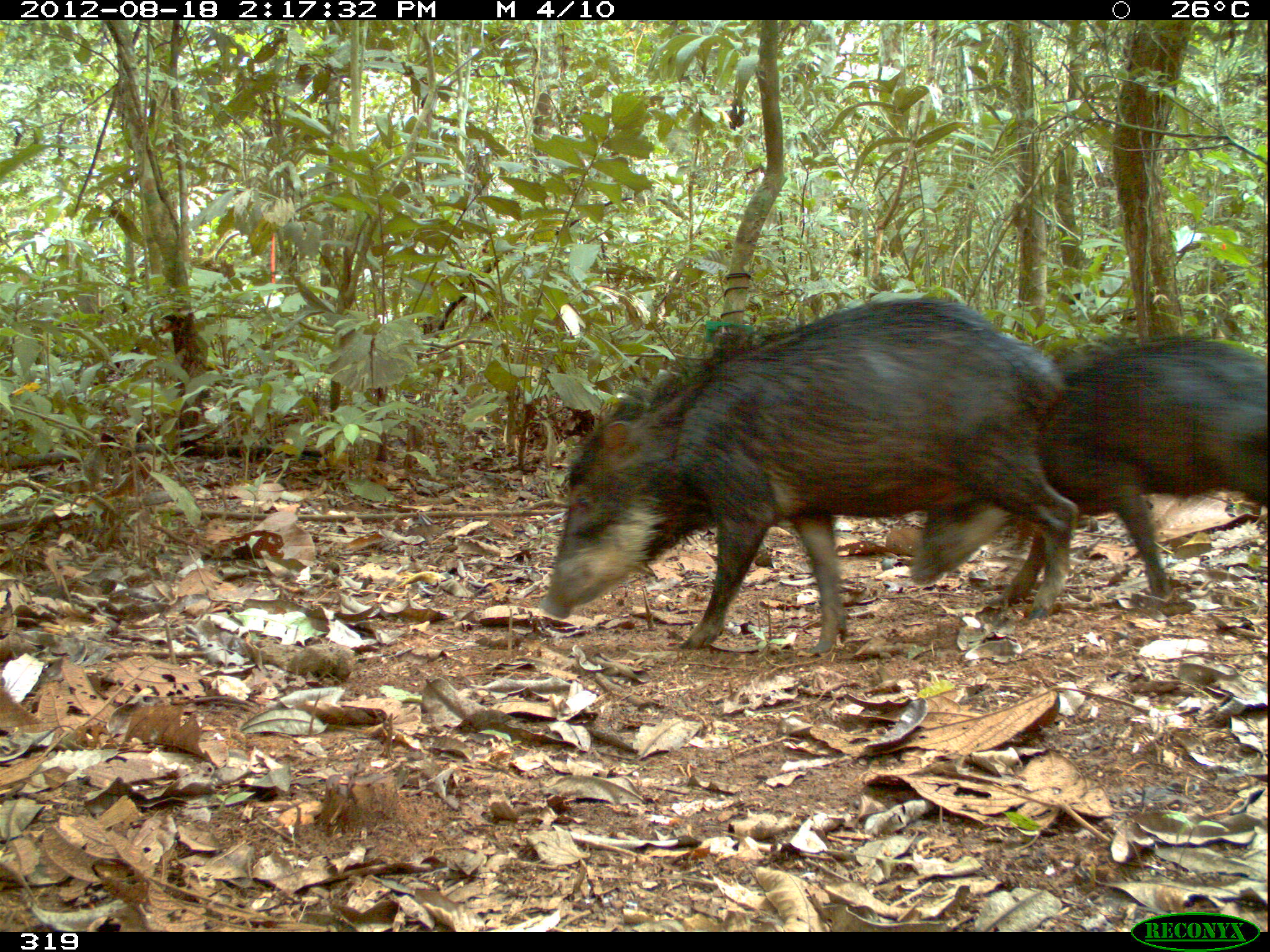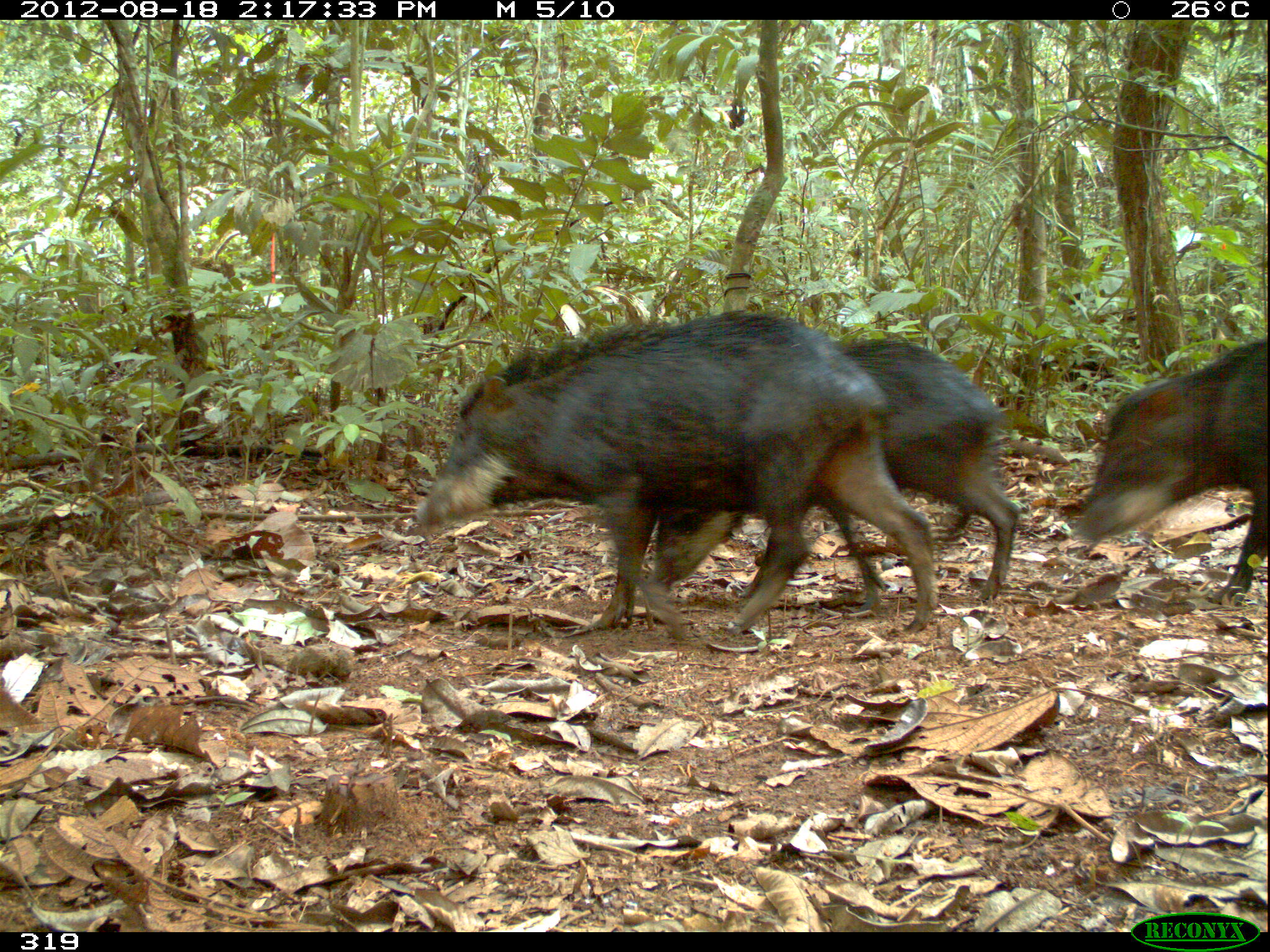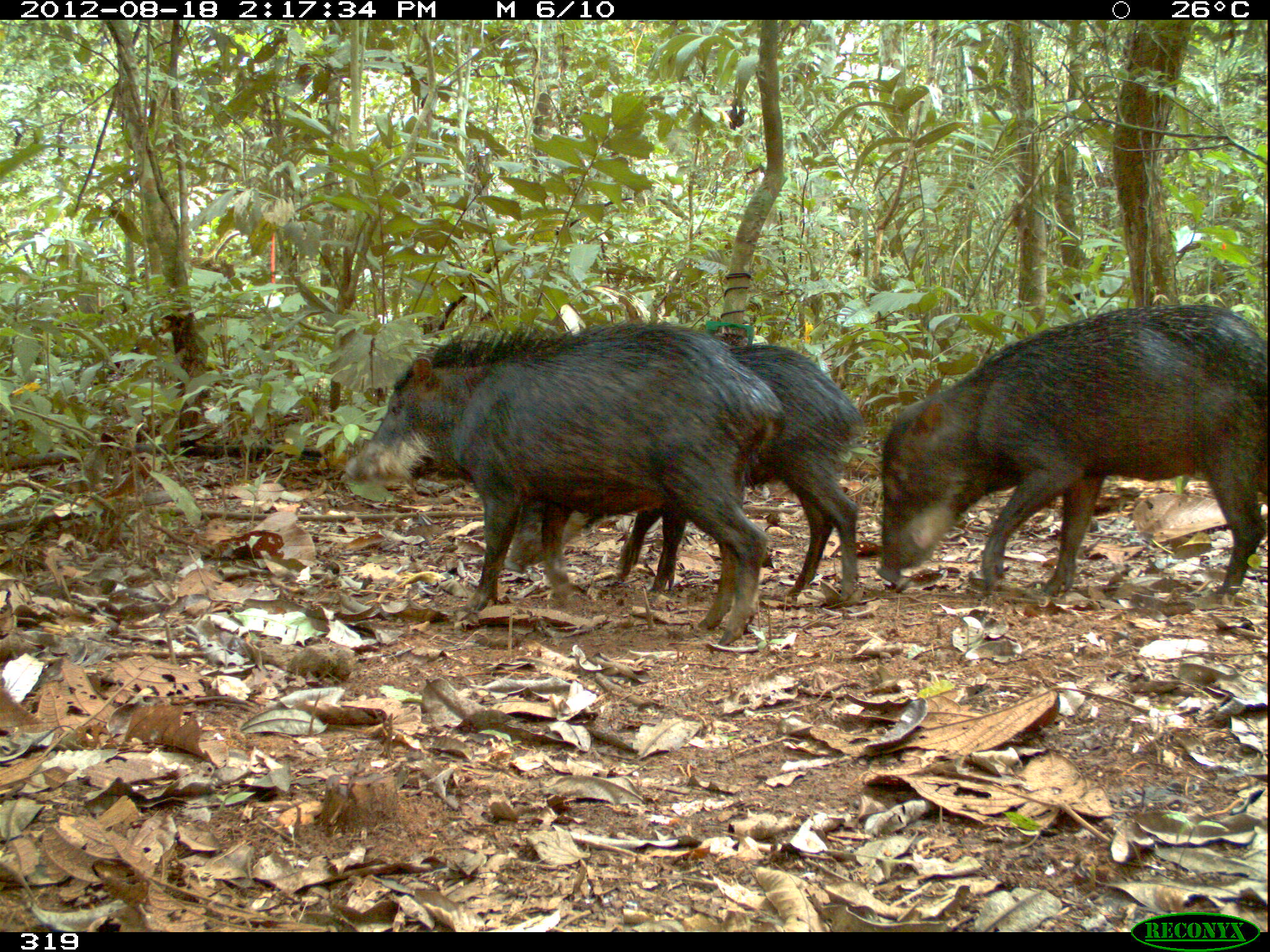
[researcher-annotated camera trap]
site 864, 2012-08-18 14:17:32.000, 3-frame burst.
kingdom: Animalia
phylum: Chordata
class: Mammalia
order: Artiodactyla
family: Tayassuidae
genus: Tayassu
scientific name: Tayassu pecari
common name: white-lipped peccary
Tayassu pecari (white-lipped peccary).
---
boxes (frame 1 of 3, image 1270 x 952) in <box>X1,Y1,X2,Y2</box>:
tayassu pecari: <box>536,295,1075,651</box>; <box>910,337,1270,612</box>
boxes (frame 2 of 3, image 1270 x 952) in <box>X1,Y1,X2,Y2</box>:
tayassu pecari: <box>412,310,937,634</box>; <box>652,339,1019,609</box>; <box>1077,338,1266,605</box>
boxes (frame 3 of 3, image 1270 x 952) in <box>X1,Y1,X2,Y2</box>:
tayassu pecari: <box>341,325,786,643</box>; <box>874,305,1267,594</box>; <box>499,345,862,607</box>